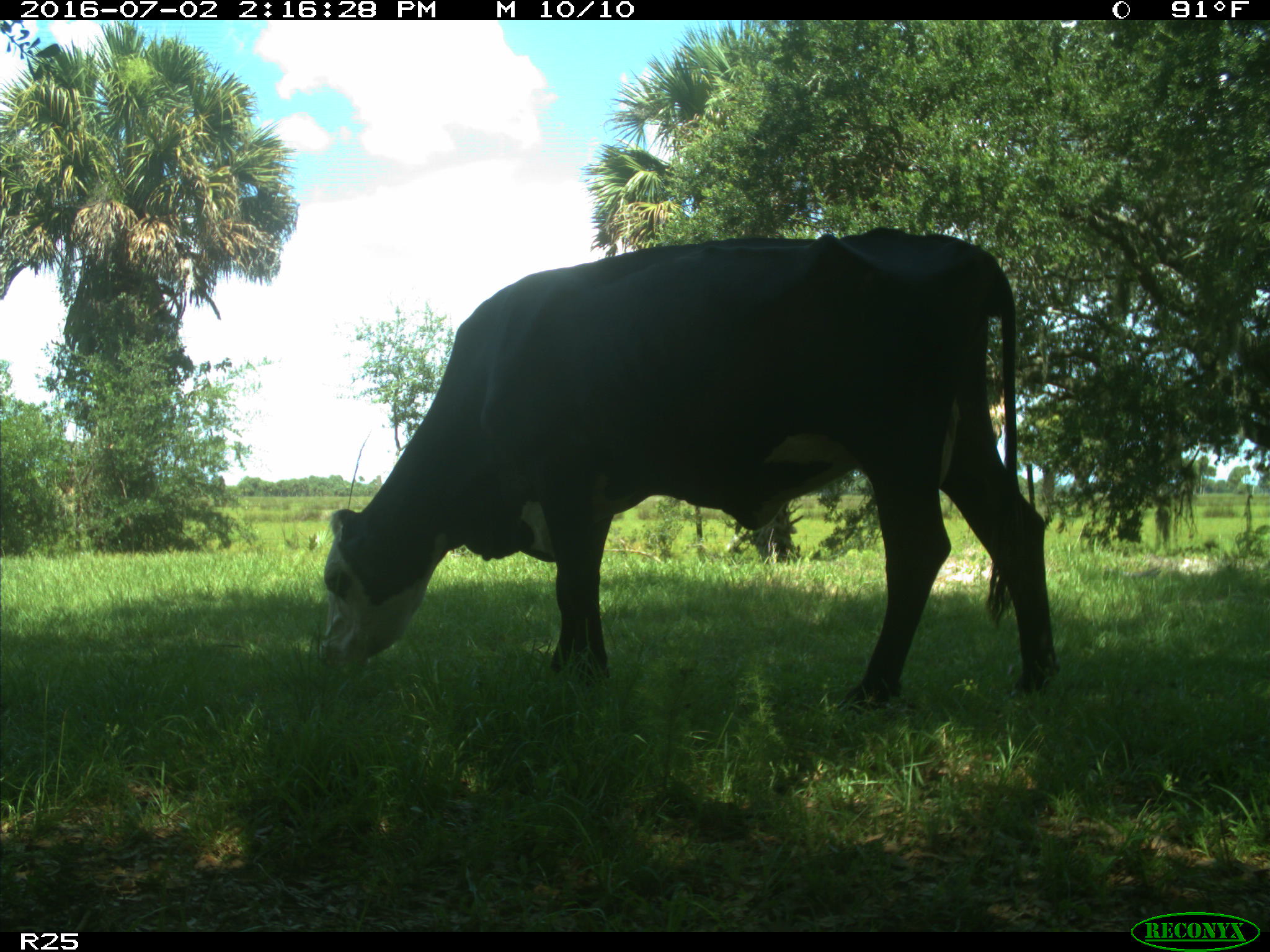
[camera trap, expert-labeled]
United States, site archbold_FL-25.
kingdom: Animalia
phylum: Chordata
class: Mammalia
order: Artiodactyla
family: Bovidae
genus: Bos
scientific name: Bos taurus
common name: domestic cow